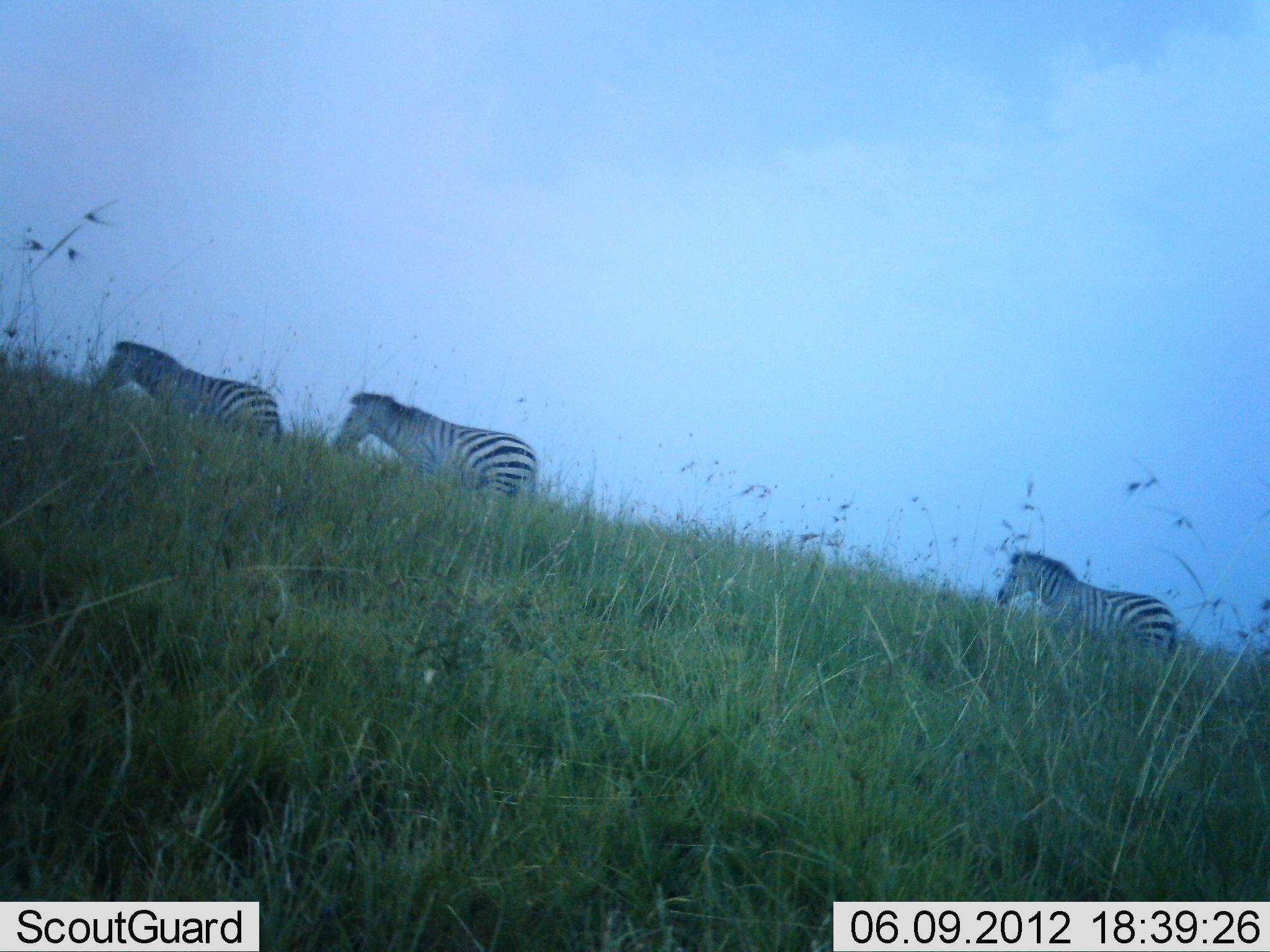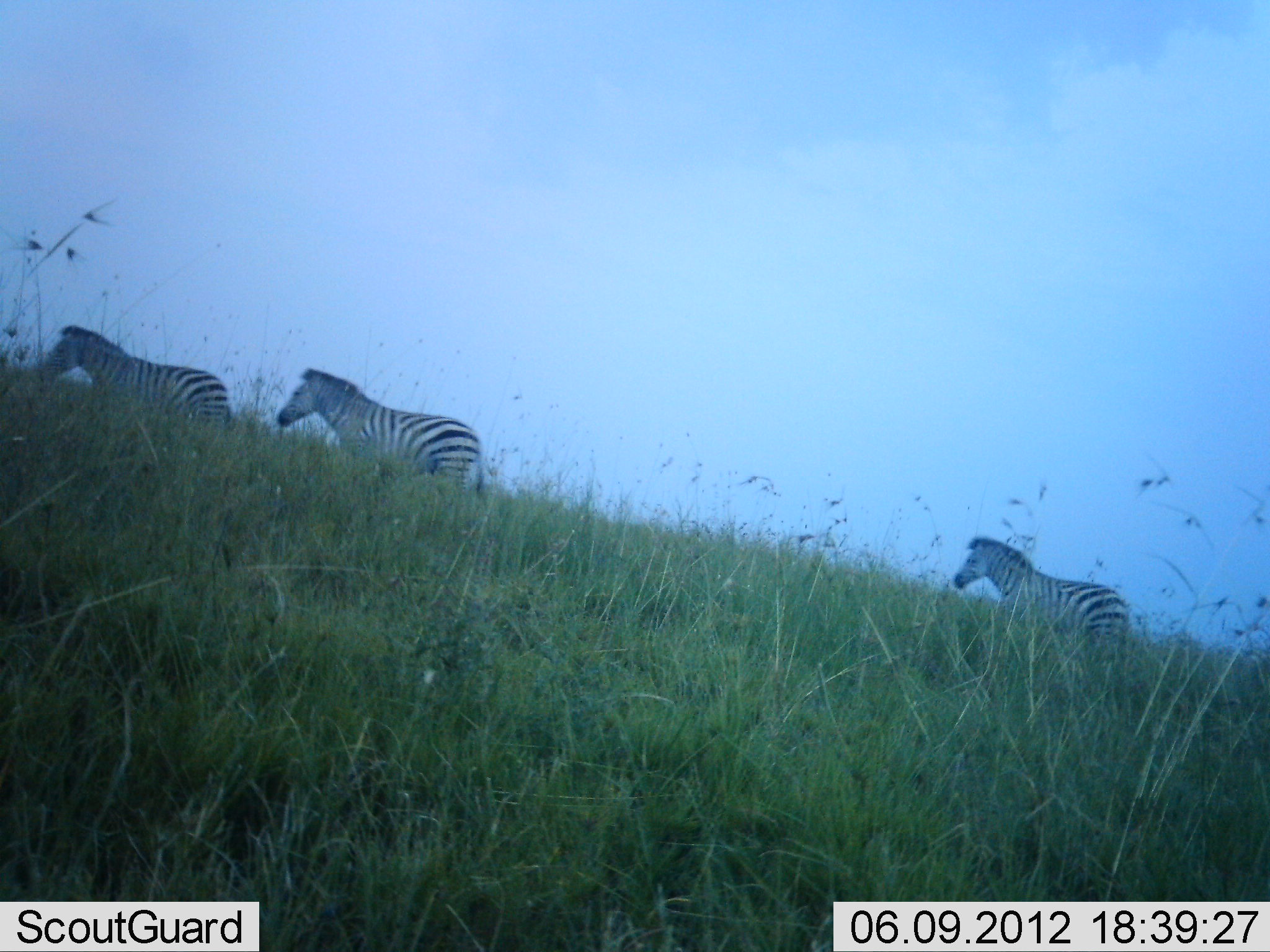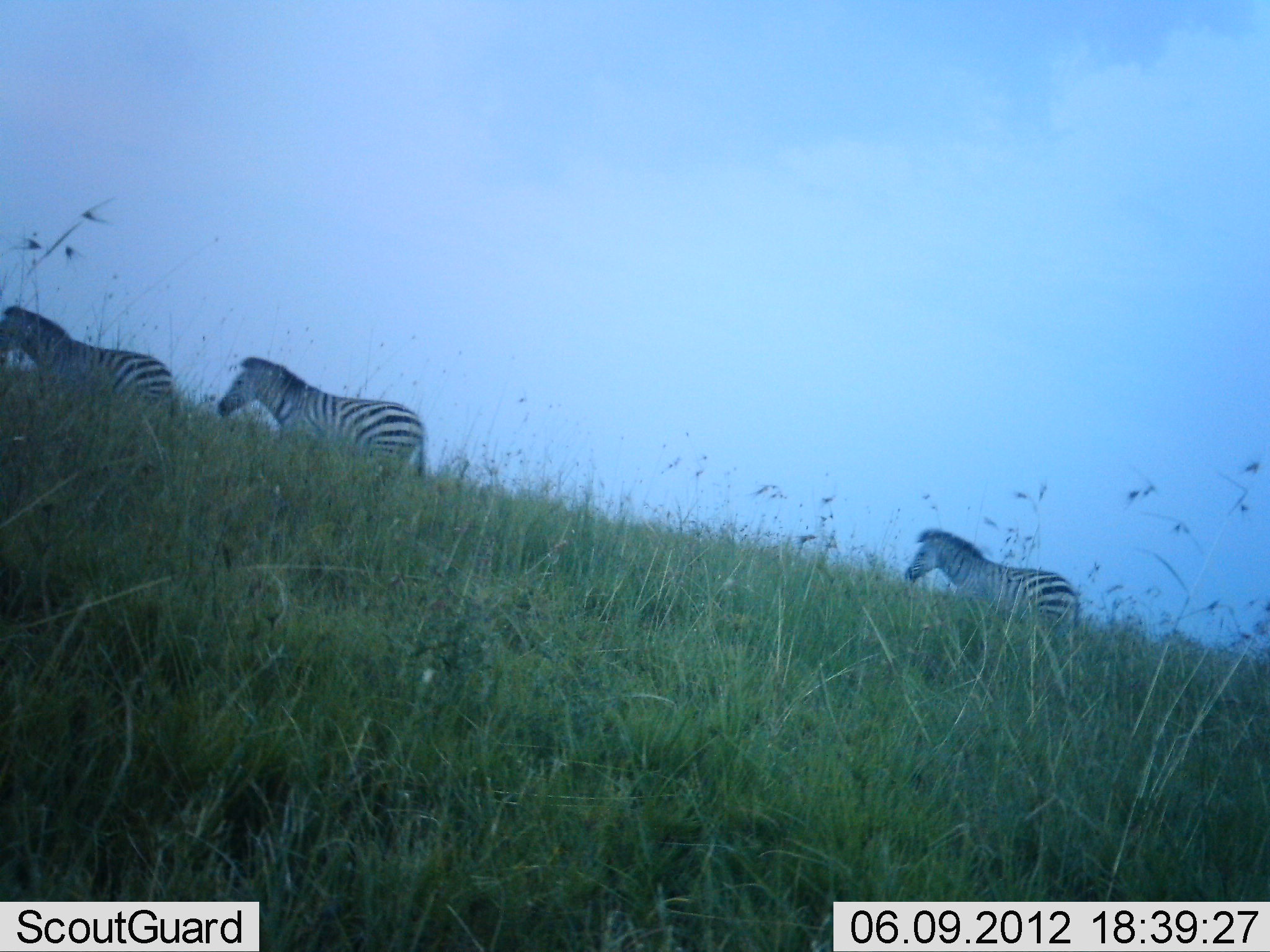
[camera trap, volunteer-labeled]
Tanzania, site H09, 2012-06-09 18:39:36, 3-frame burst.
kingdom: Animalia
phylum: Chordata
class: Mammalia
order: Perissodactyla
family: Equidae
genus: Equus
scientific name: Equus quagga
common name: plains zebra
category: zebra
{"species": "zebra (plains zebra) (Equus quagga)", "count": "3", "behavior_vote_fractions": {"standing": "10%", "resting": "0%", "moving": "100%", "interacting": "0%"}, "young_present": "0%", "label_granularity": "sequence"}